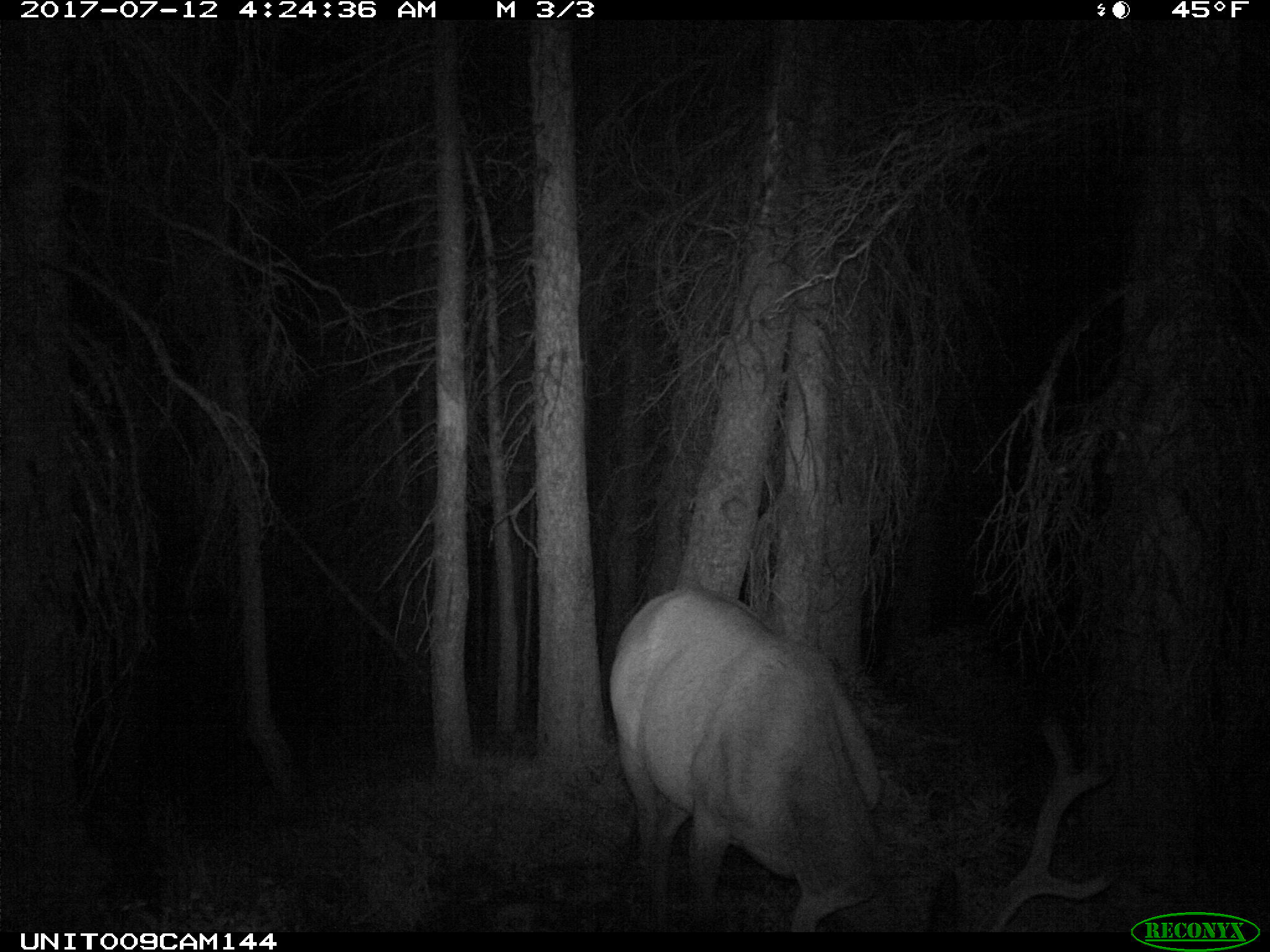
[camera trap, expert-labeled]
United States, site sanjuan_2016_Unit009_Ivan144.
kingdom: Animalia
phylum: Chordata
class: Mammalia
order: Artiodactyla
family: Cervidae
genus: Cervus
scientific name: Cervus elaphus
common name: red deer